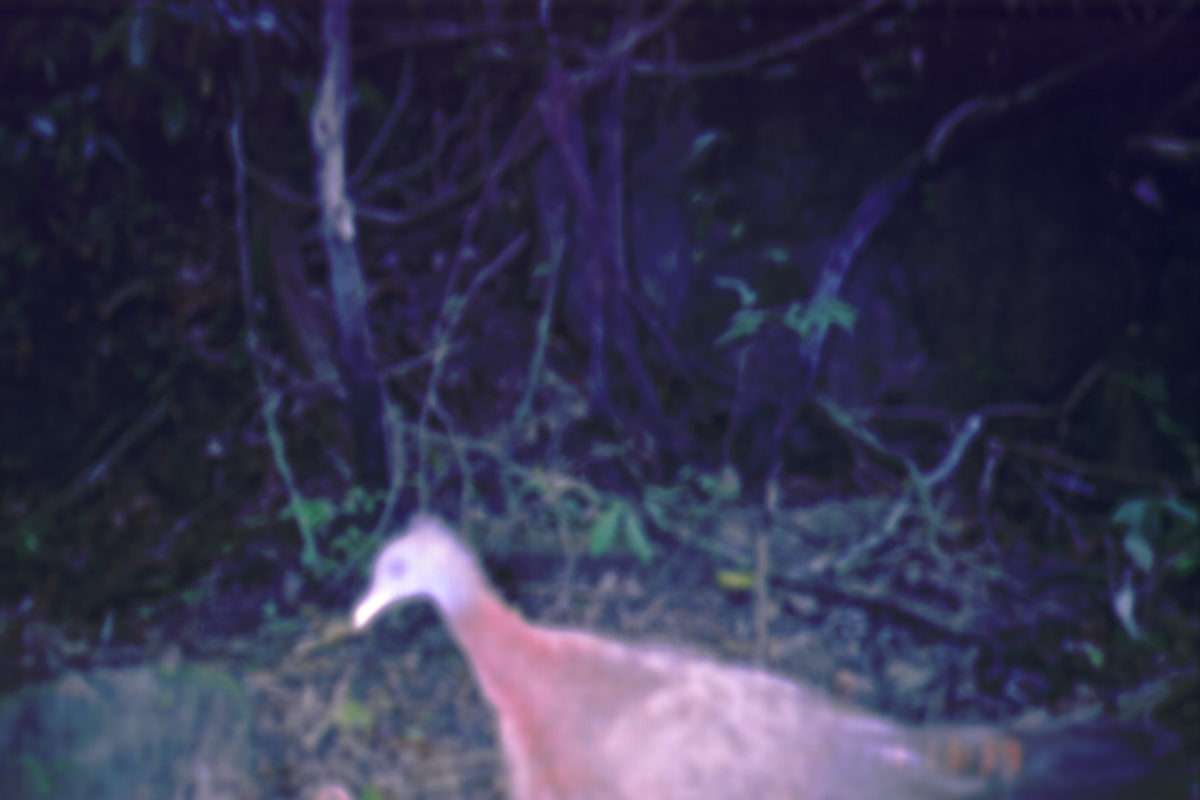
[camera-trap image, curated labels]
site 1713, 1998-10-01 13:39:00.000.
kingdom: Animalia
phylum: Chordata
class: Aves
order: Galliformes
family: Phasianidae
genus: Argusianus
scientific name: Argusianus argus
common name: great argus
Argusianus argus (great argus), count 1.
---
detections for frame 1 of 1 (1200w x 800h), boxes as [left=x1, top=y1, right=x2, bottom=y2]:
argusianus argus: [left=352, top=512, right=1192, bottom=800]